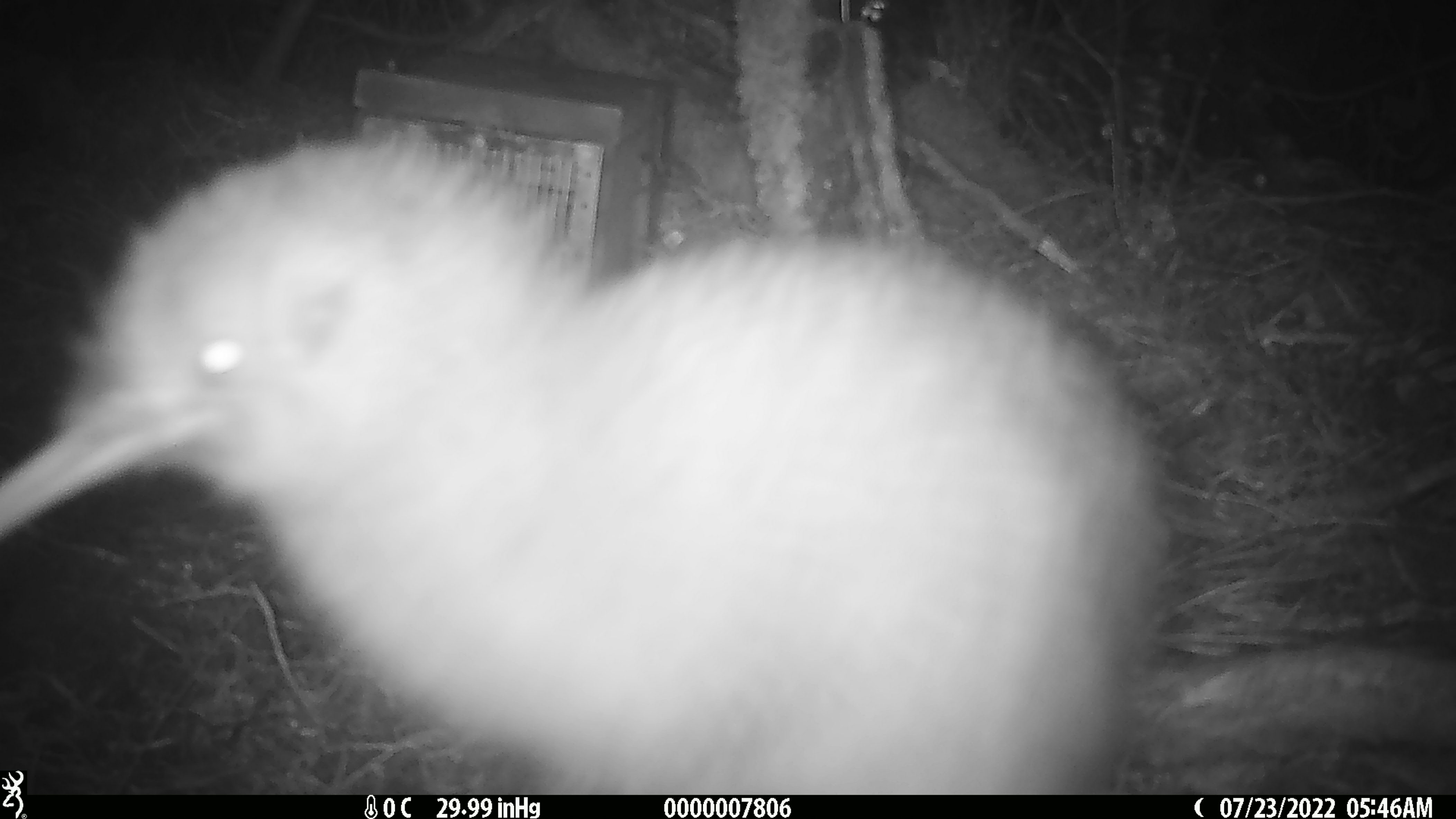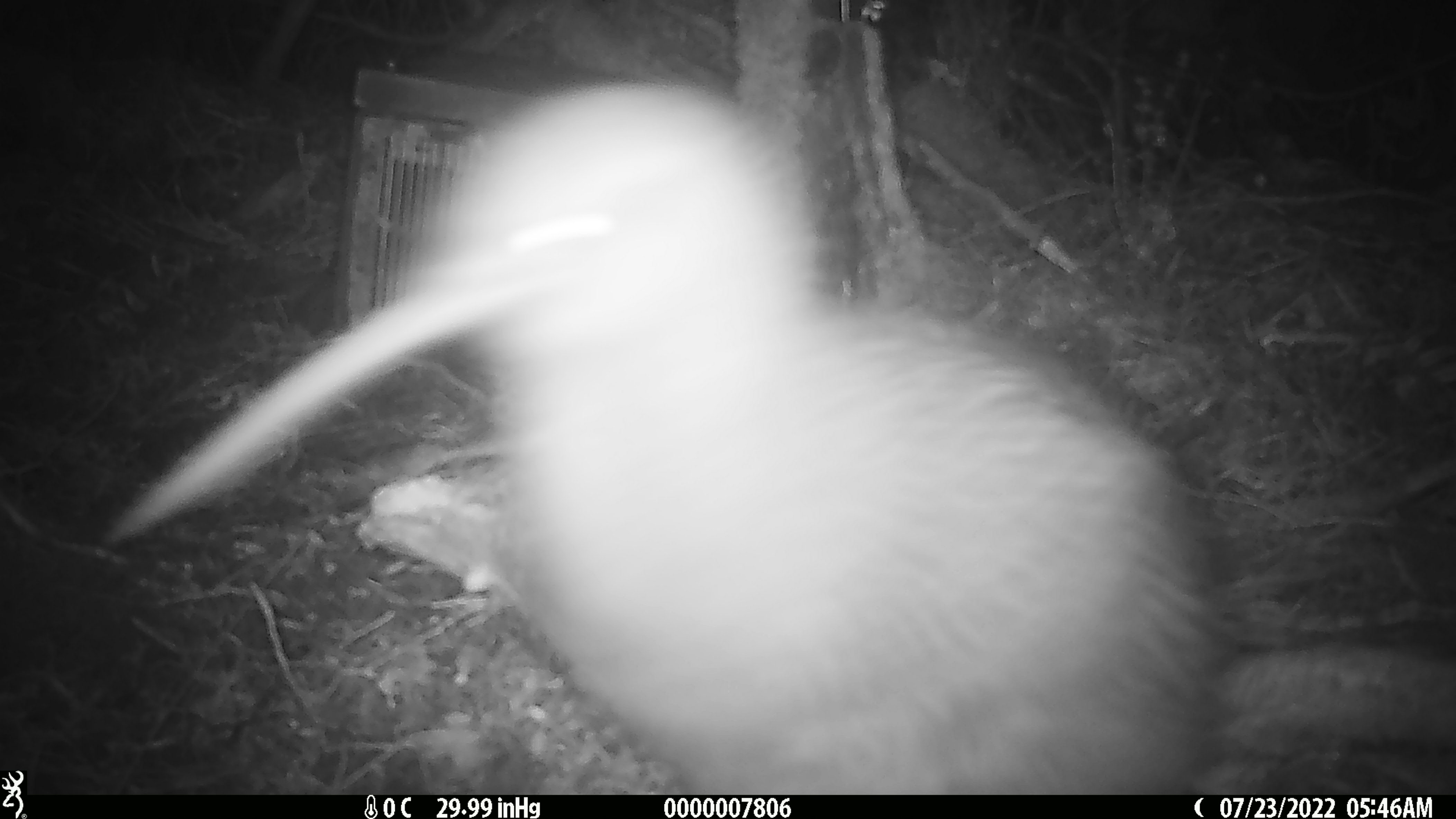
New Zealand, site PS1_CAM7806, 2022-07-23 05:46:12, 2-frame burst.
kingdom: Animalia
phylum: Chordata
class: Aves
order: Apterygiformes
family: Apterygidae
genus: Apteryx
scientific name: Apteryx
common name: kiwi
Kiwi (Apteryx).